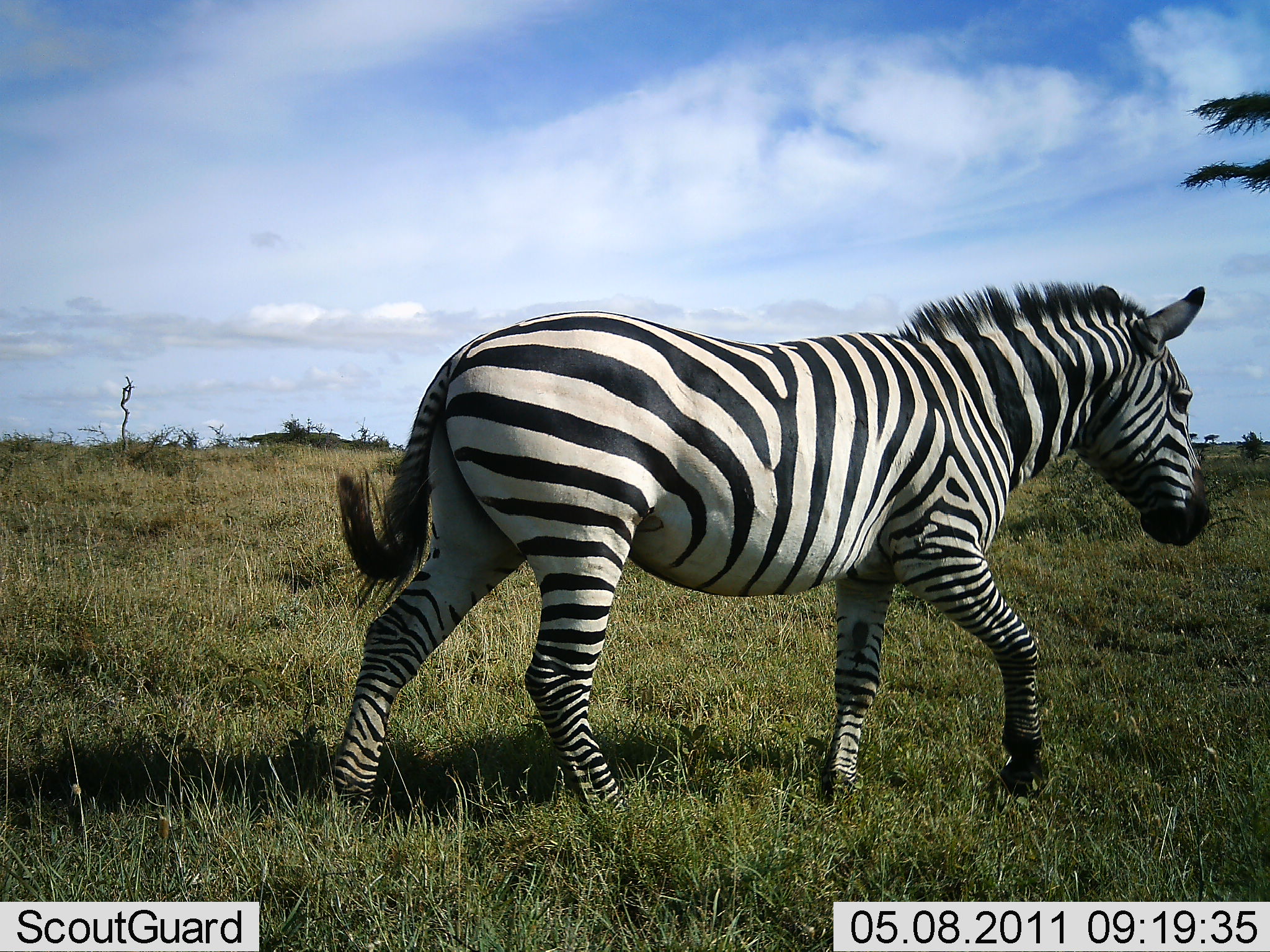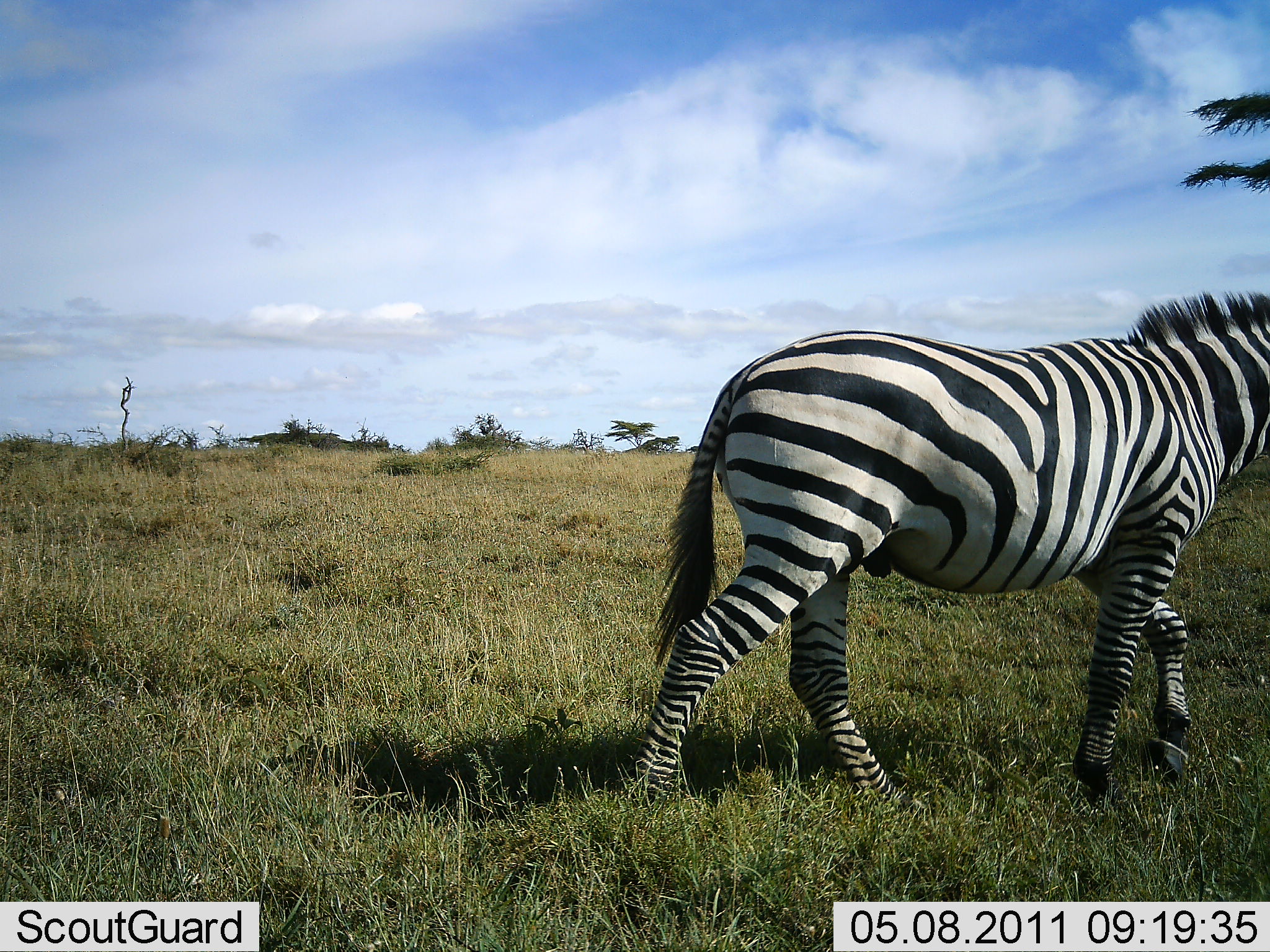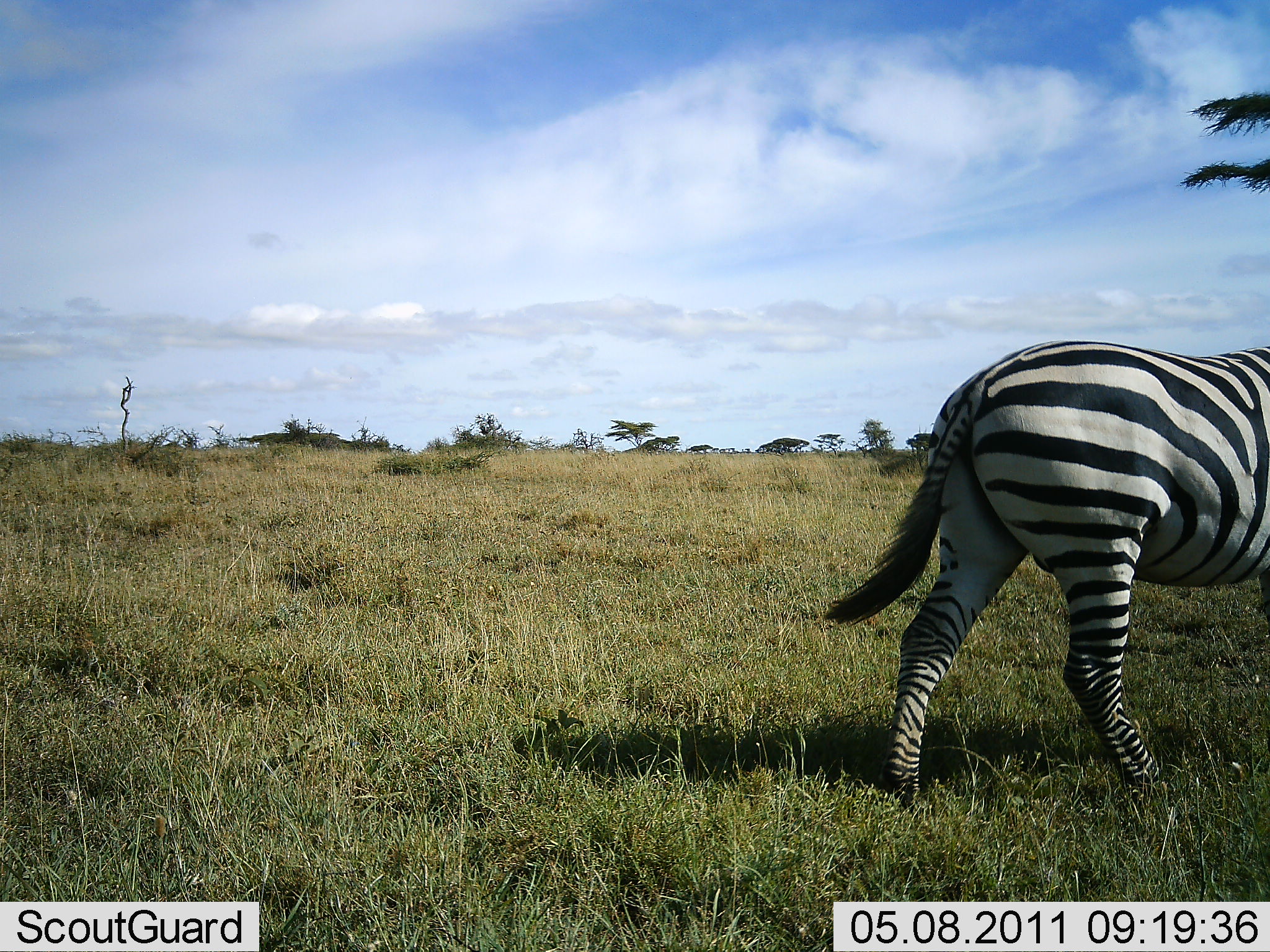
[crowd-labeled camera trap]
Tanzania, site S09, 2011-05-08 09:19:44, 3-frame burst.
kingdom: Animalia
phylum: Chordata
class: Mammalia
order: Perissodactyla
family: Equidae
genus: Equus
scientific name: Equus quagga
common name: plains zebra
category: zebra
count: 1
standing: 6%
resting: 0%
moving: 94%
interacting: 0%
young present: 0%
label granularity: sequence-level